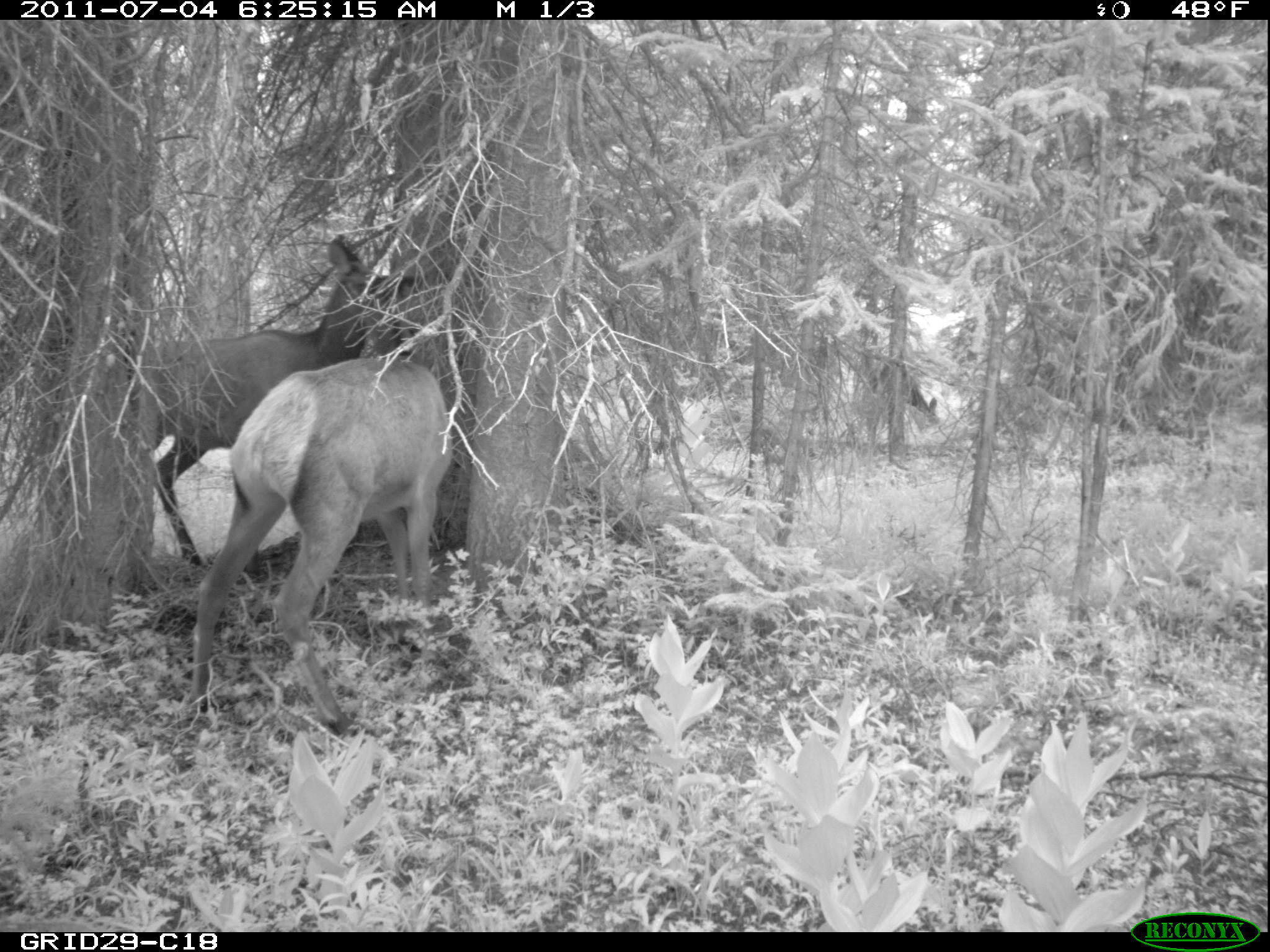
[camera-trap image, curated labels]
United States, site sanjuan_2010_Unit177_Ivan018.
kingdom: Animalia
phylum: Chordata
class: Mammalia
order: Artiodactyla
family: Cervidae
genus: Cervus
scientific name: Cervus elaphus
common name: red deer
Cervus elaphus (red deer).